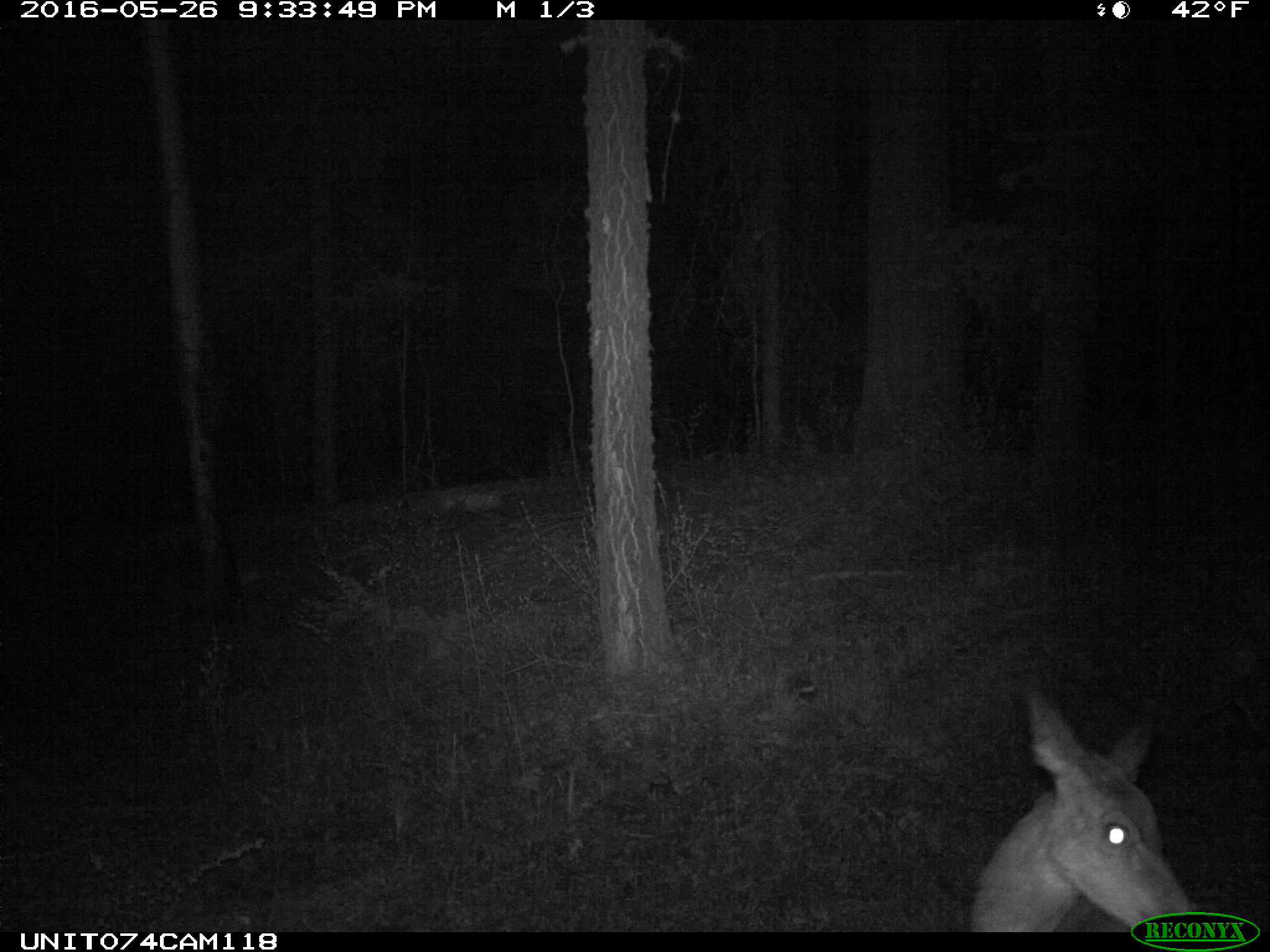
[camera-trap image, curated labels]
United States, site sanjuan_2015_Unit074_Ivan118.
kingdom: Animalia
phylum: Chordata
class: Mammalia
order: Artiodactyla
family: Cervidae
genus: Odocoileus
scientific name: Odocoileus hemionus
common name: mule deer